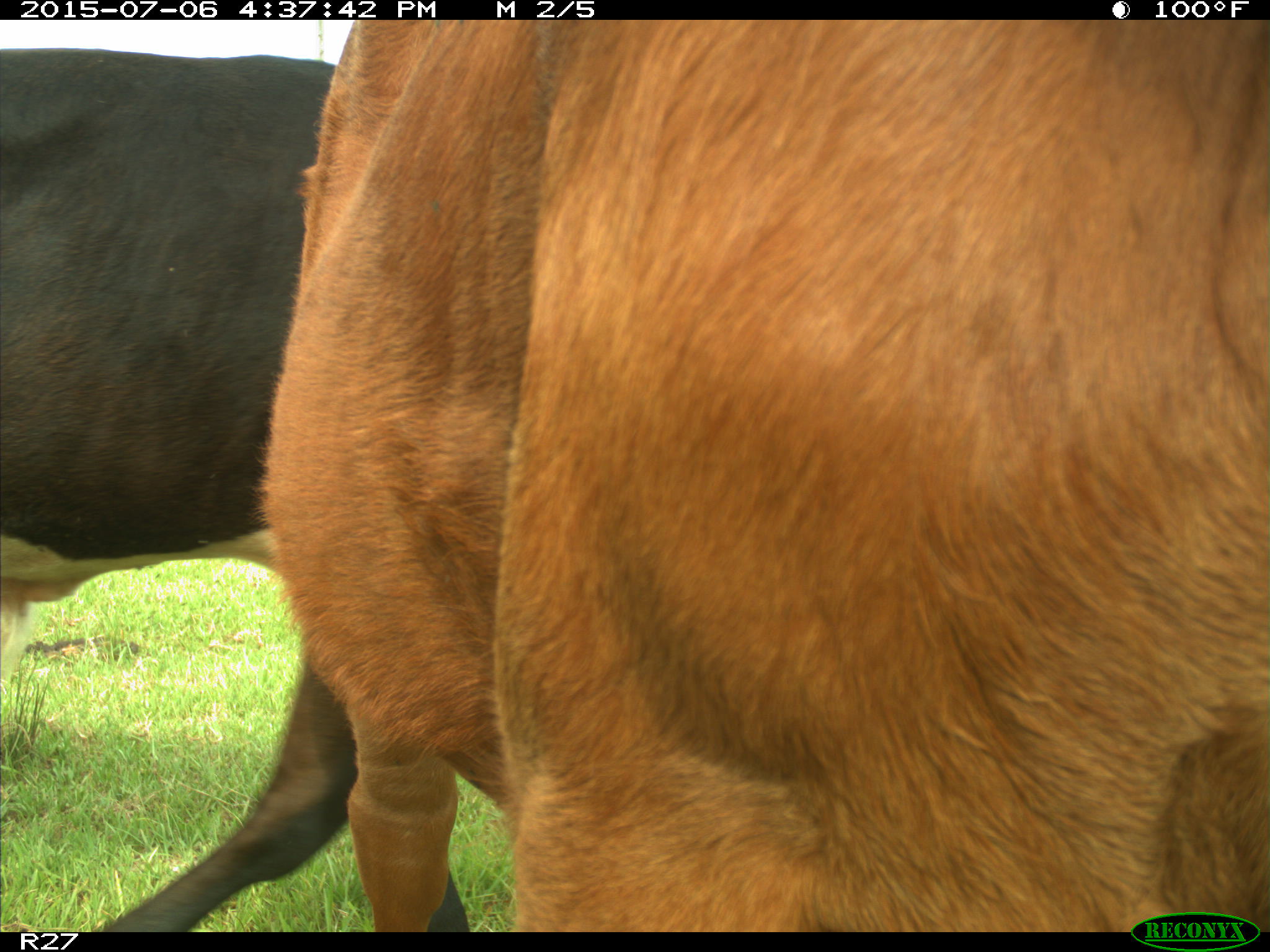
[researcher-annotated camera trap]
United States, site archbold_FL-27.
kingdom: Animalia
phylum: Chordata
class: Mammalia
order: Artiodactyla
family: Bovidae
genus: Bos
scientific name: Bos taurus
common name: domestic cow